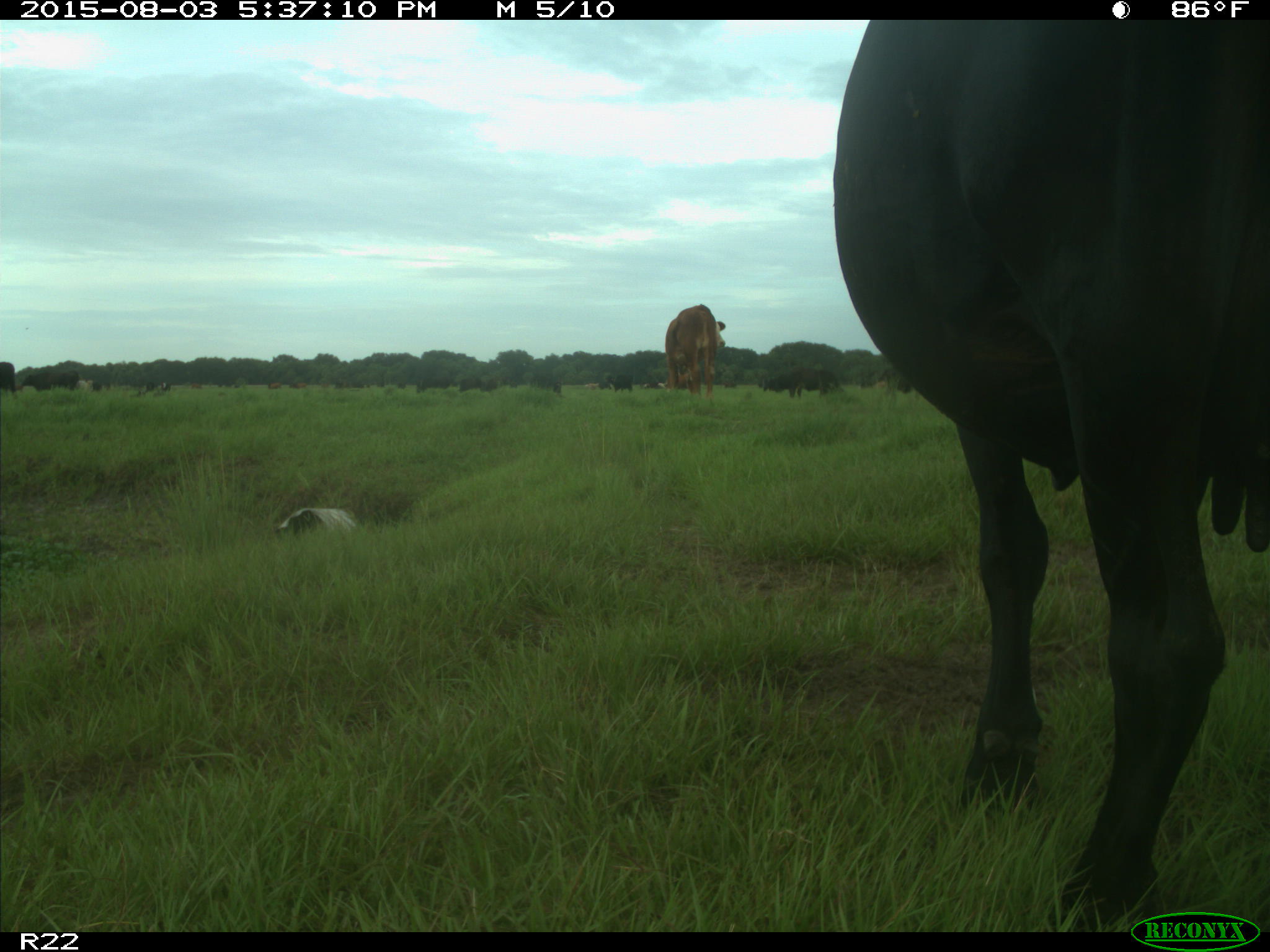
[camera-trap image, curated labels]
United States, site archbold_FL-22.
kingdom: Animalia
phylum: Chordata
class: Mammalia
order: Artiodactyla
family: Bovidae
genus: Bos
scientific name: Bos taurus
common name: domestic cow